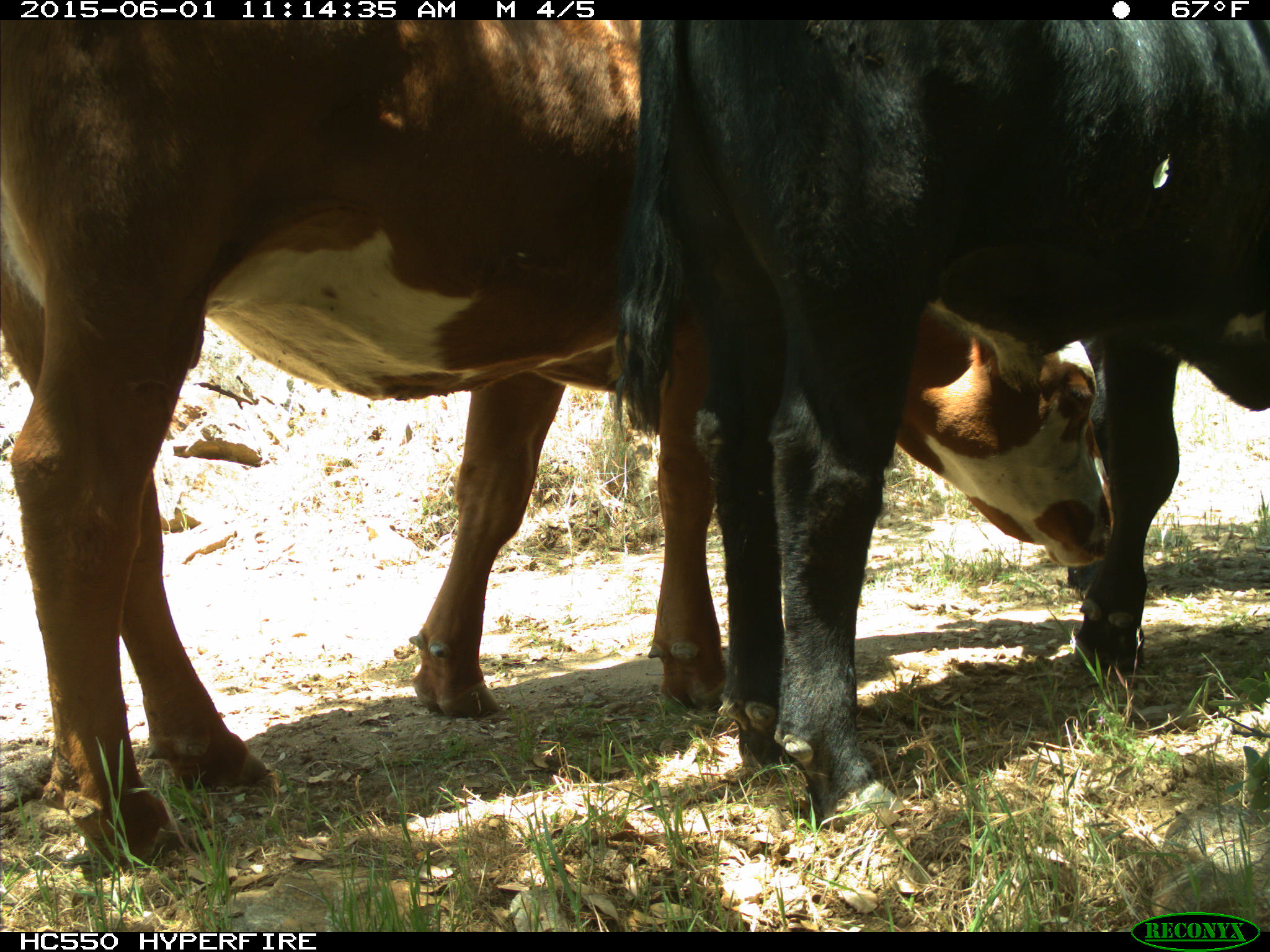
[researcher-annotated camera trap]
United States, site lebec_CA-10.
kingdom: Animalia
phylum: Chordata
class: Mammalia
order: Artiodactyla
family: Bovidae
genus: Bos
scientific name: Bos taurus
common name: domestic cow